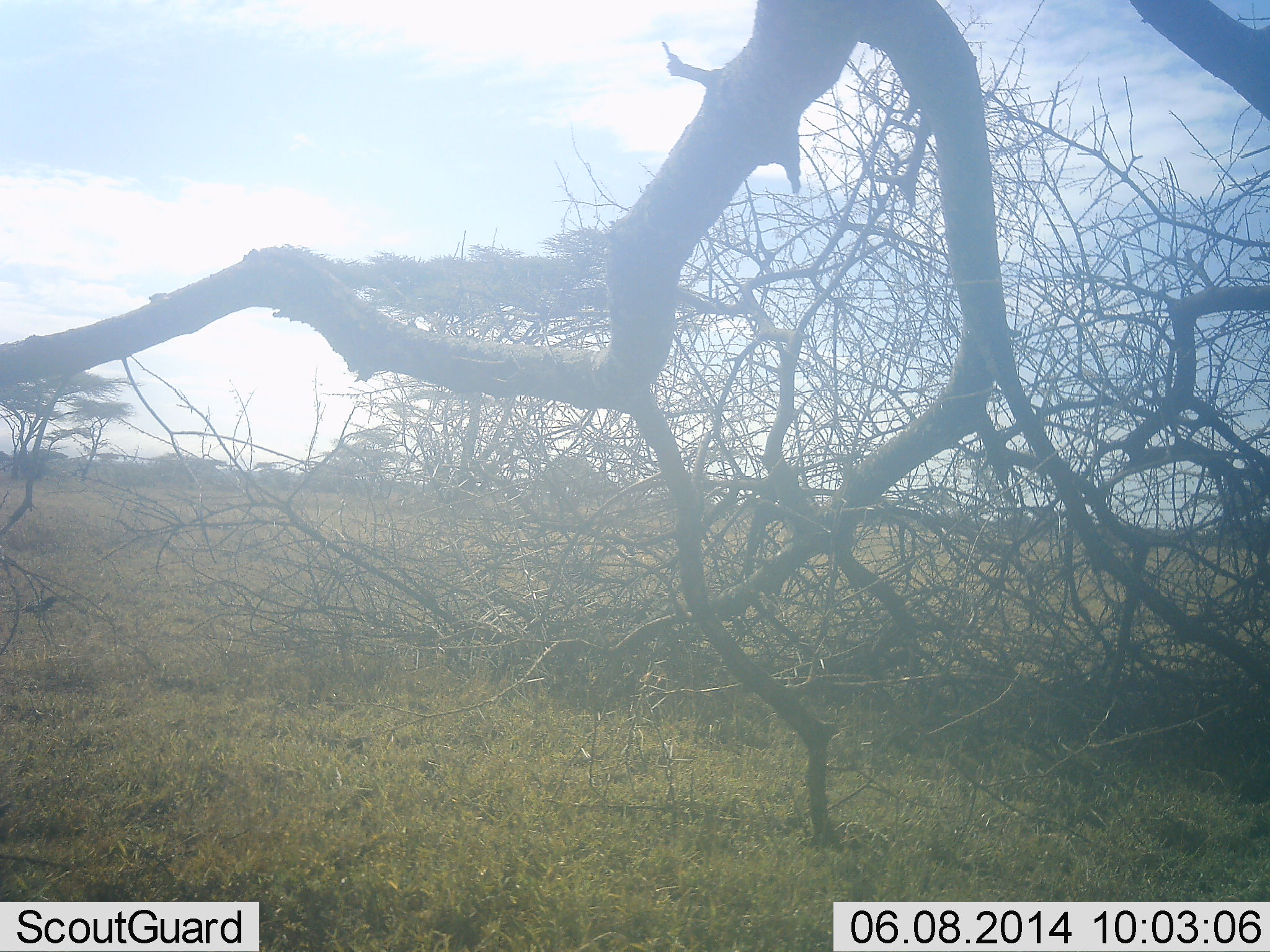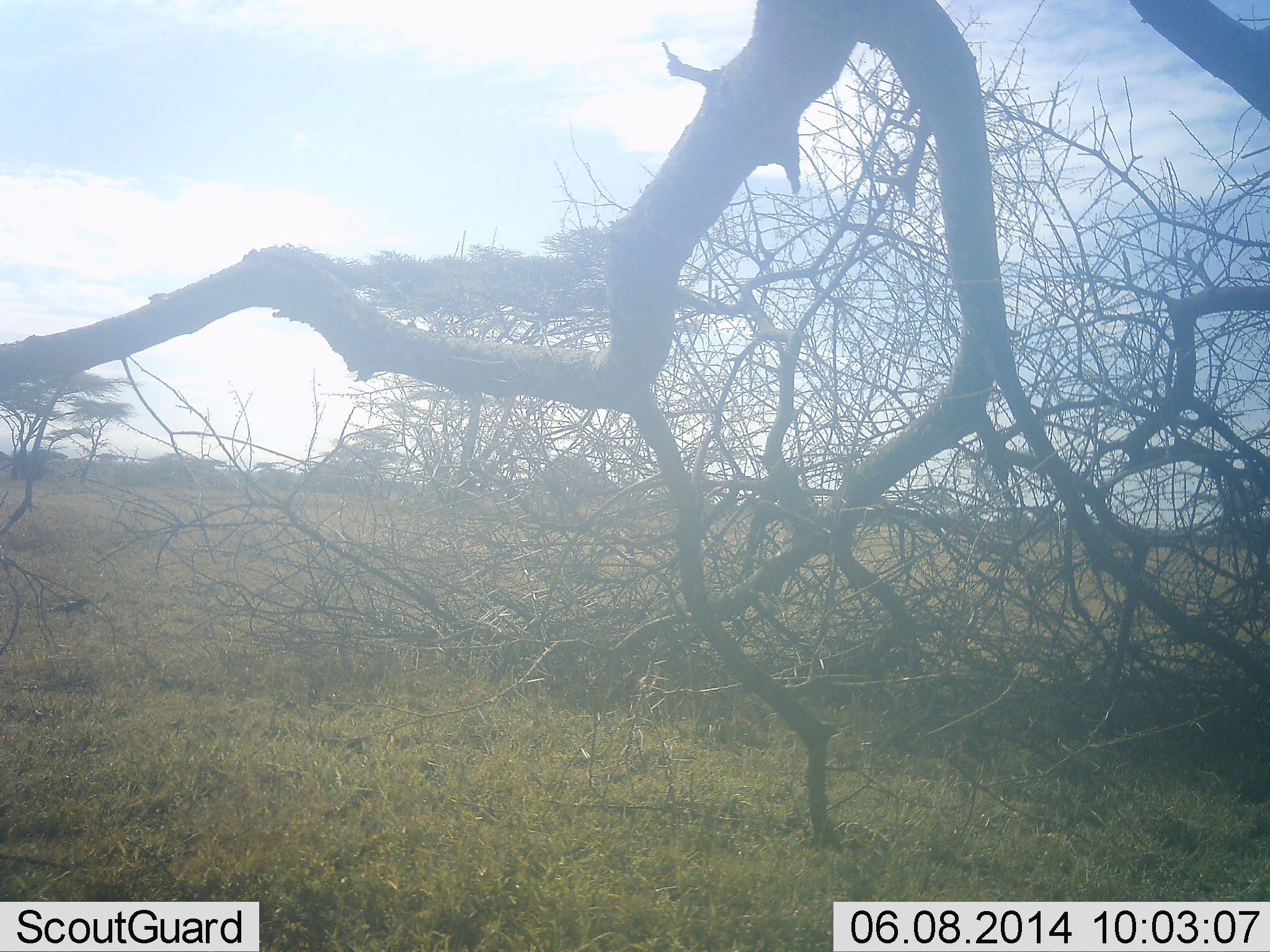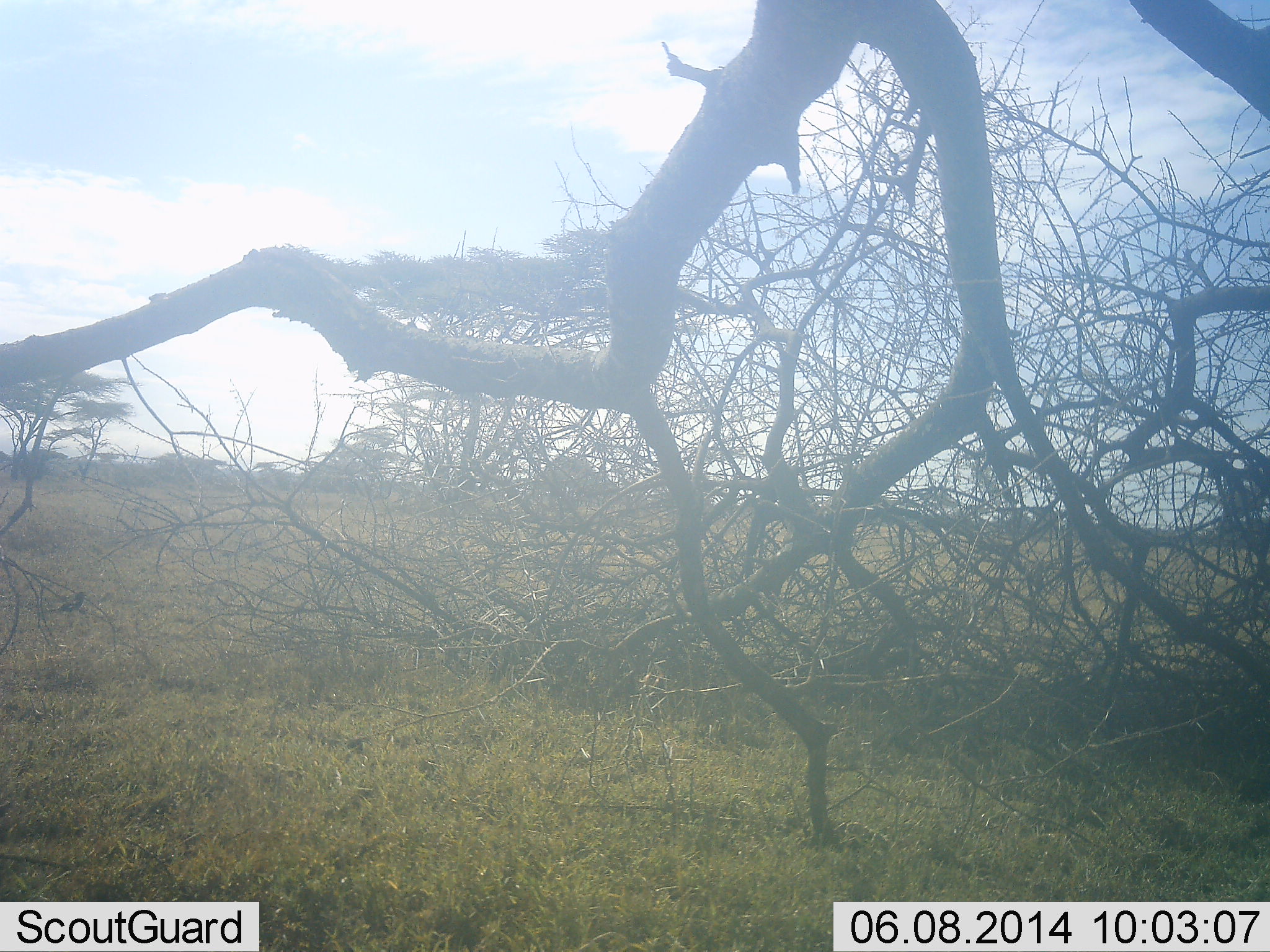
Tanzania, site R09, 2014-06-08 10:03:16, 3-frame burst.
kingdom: Animalia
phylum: Chordata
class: Aves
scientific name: Aves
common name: bird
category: otherbird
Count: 1.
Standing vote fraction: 11%.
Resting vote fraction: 11%.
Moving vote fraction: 89%.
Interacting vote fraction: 0%.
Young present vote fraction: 0%.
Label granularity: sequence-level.